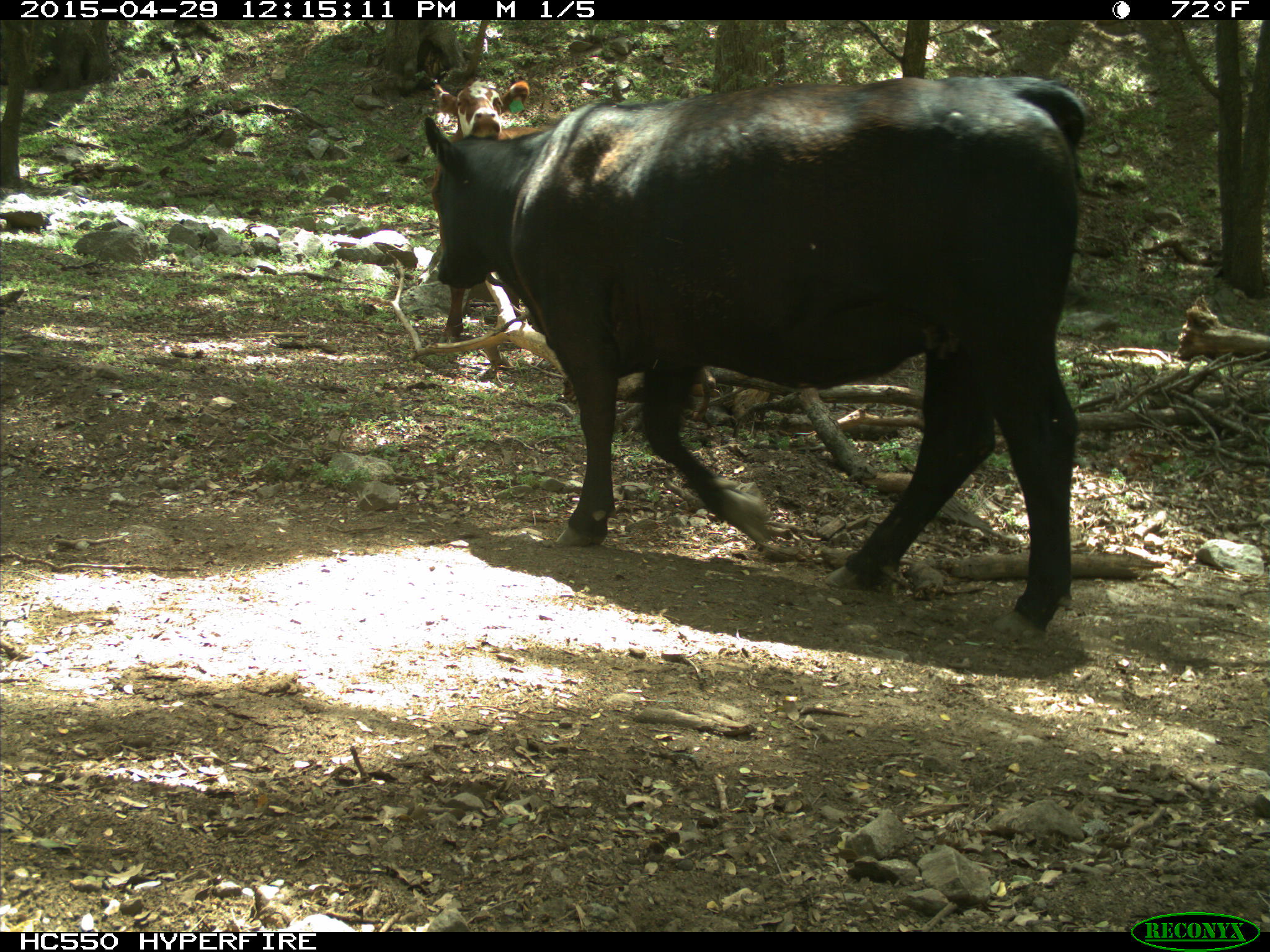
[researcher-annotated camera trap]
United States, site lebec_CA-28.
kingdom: Animalia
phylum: Chordata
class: Mammalia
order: Artiodactyla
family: Bovidae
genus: Bos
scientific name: Bos taurus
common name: domestic cow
Bos taurus (domestic cow).